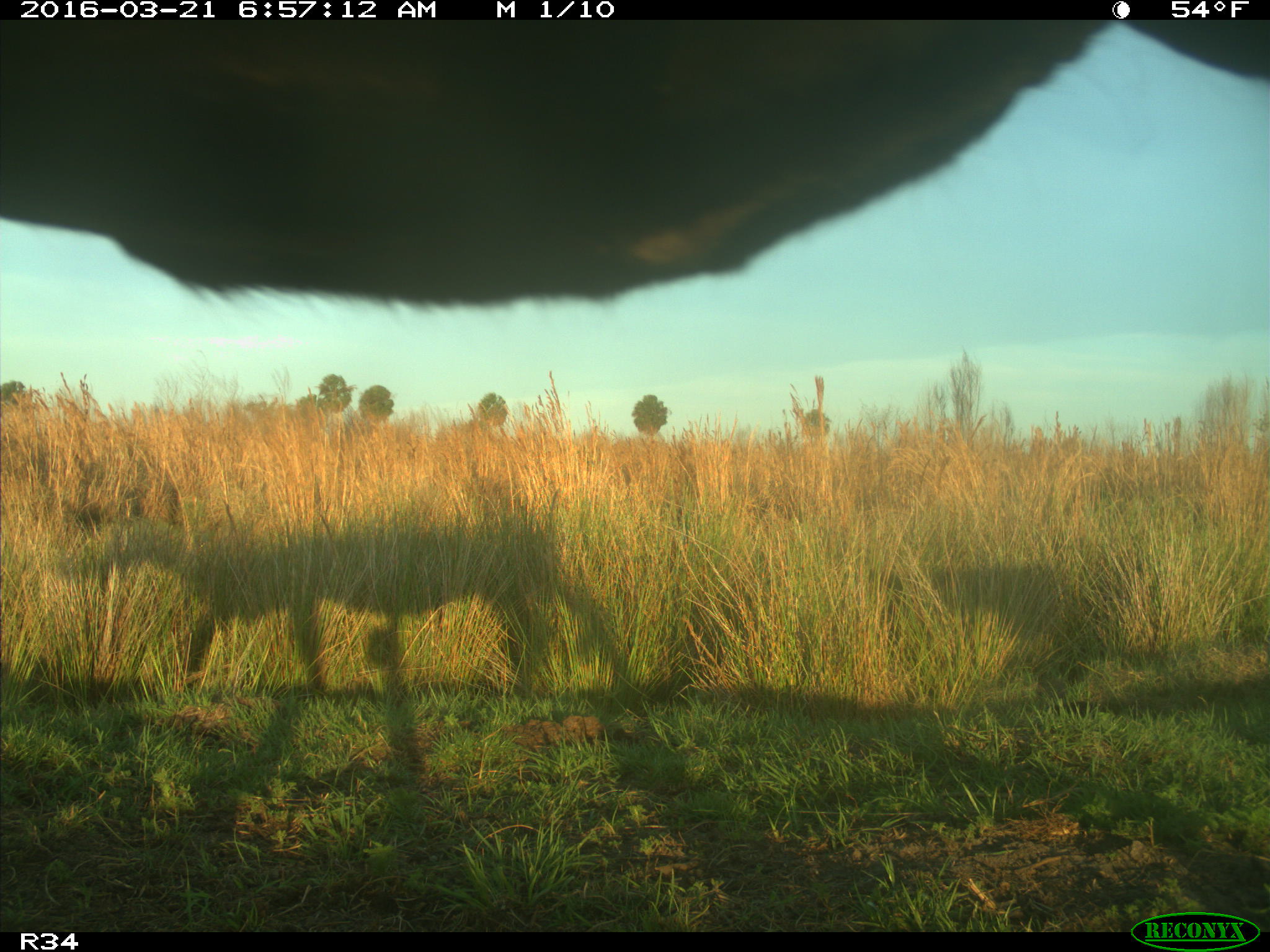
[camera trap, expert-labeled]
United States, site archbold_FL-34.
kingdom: Animalia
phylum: Chordata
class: Mammalia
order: Artiodactyla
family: Bovidae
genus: Bos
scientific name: Bos taurus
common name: domestic cow